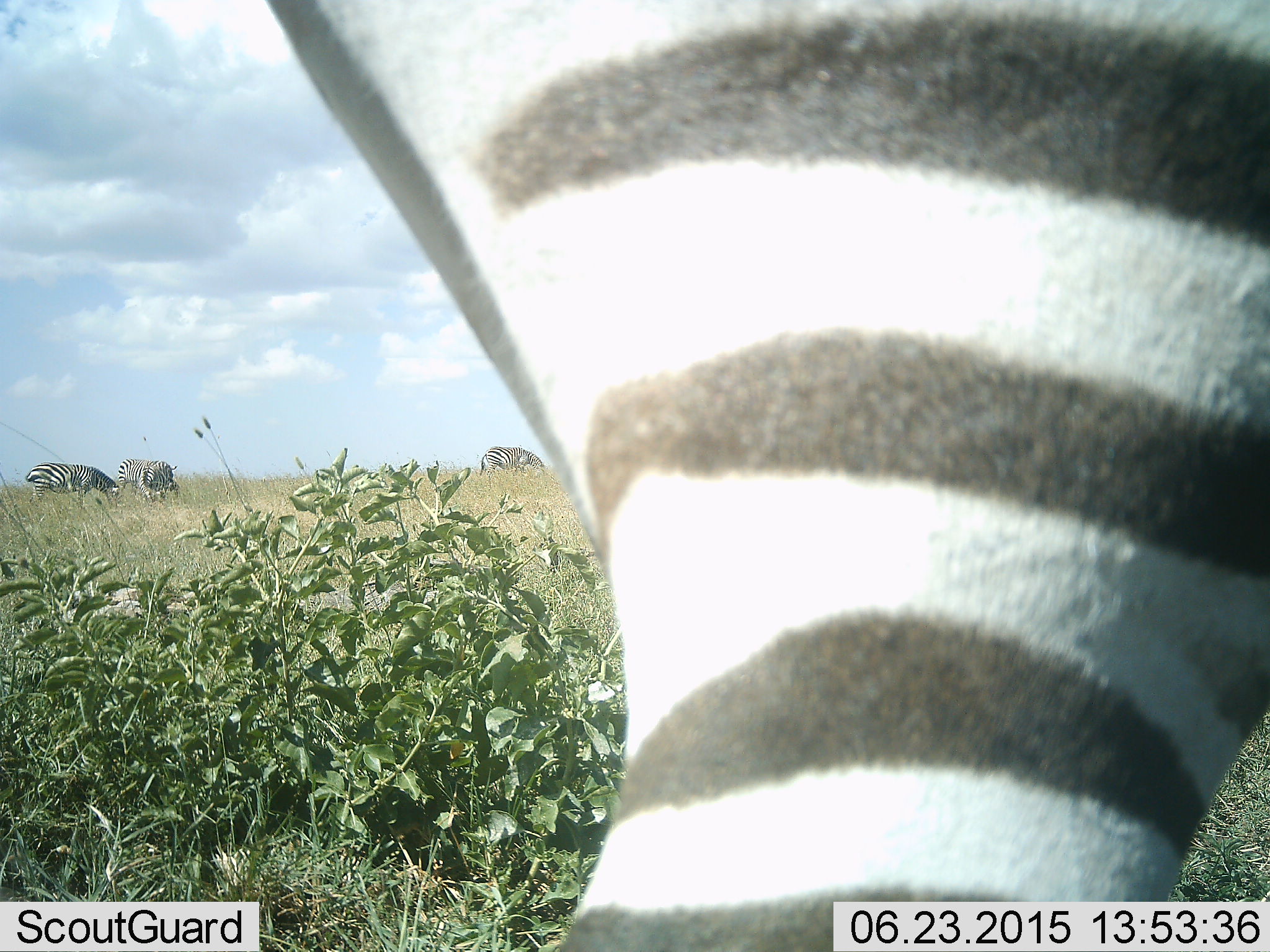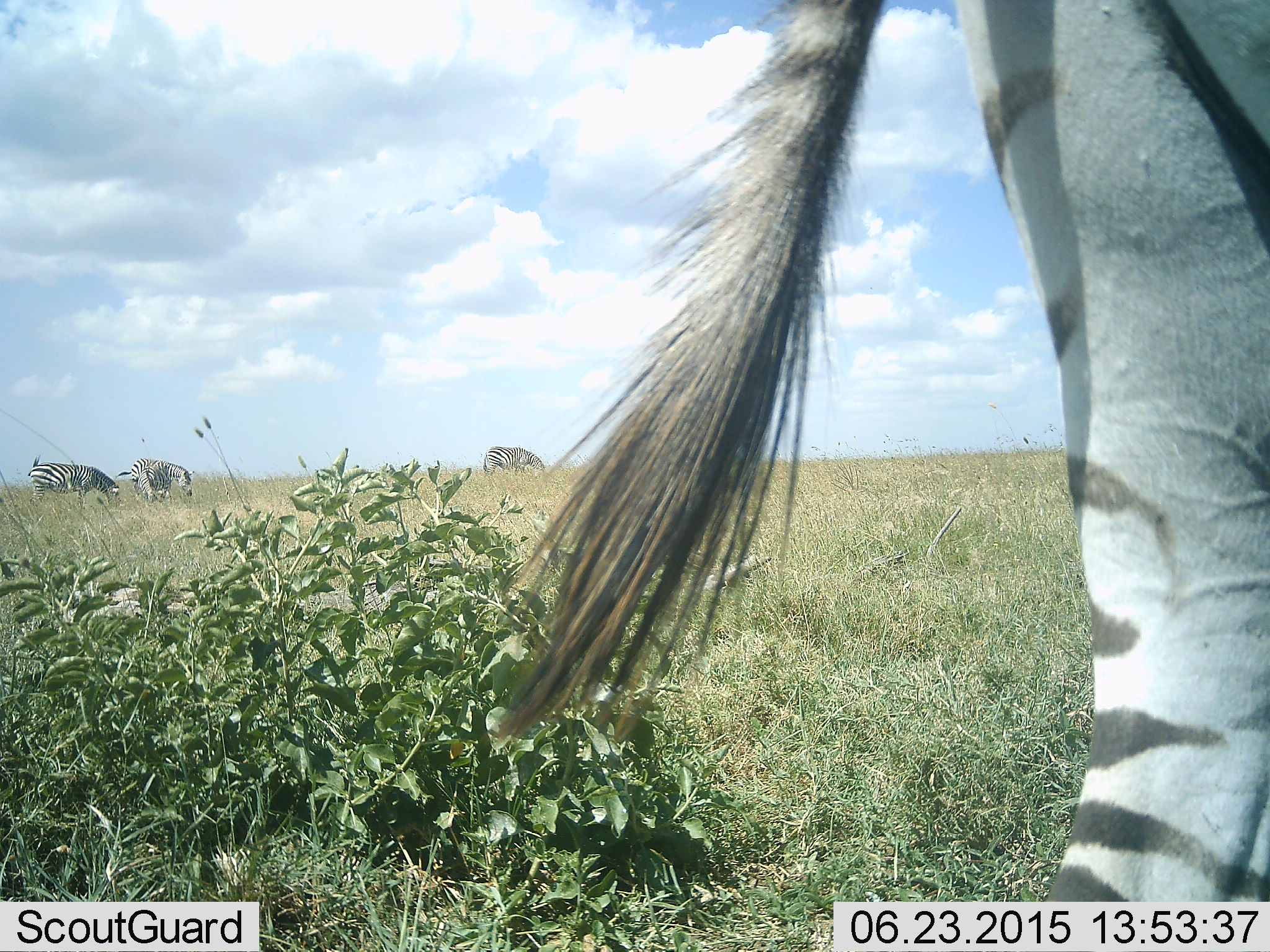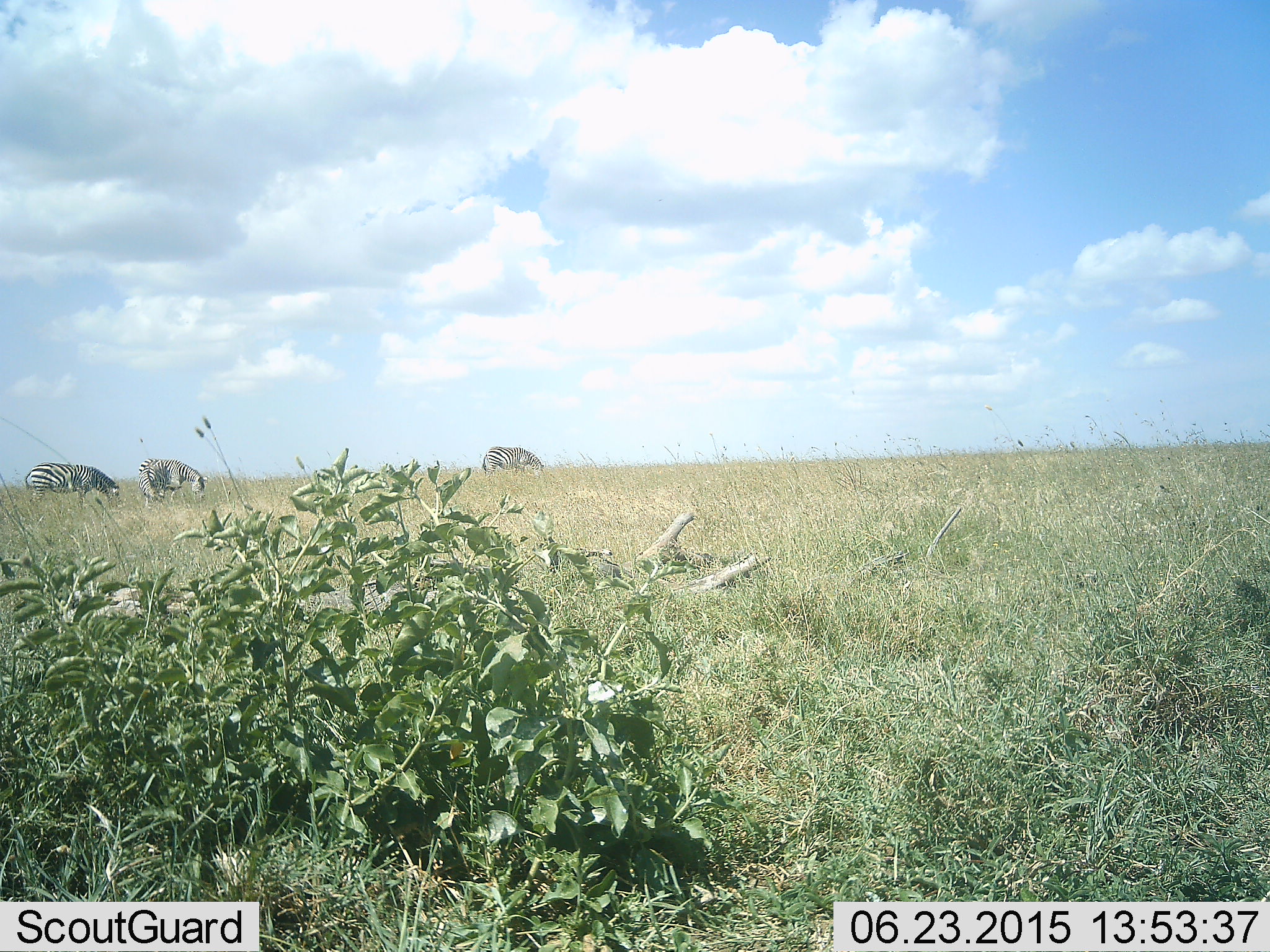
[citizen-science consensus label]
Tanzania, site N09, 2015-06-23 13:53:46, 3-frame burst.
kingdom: Animalia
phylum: Chordata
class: Mammalia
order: Perissodactyla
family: Equidae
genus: Equus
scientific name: Equus quagga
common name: plains zebra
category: zebra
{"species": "zebra (plains zebra) (Equus quagga)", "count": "4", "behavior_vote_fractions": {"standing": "50%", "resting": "0%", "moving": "60%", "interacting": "0%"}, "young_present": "10%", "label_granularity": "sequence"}